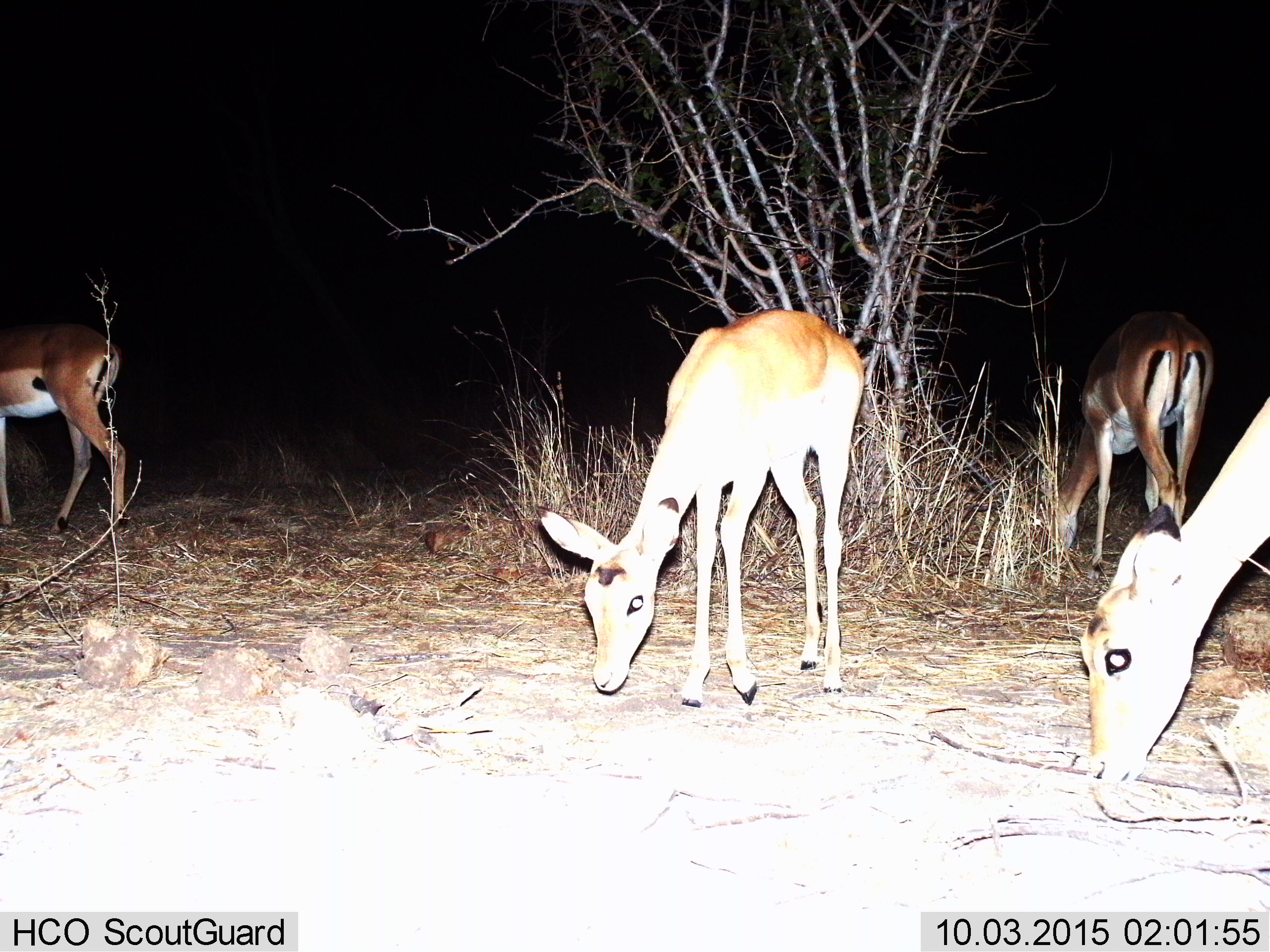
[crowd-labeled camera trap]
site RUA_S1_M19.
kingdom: Animalia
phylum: Chordata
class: Mammalia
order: Artiodactyla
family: Bovidae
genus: Aepyceros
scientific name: Aepyceros melampus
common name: impala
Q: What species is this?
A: Impala (Aepyceros melampus).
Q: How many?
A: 4.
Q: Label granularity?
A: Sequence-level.